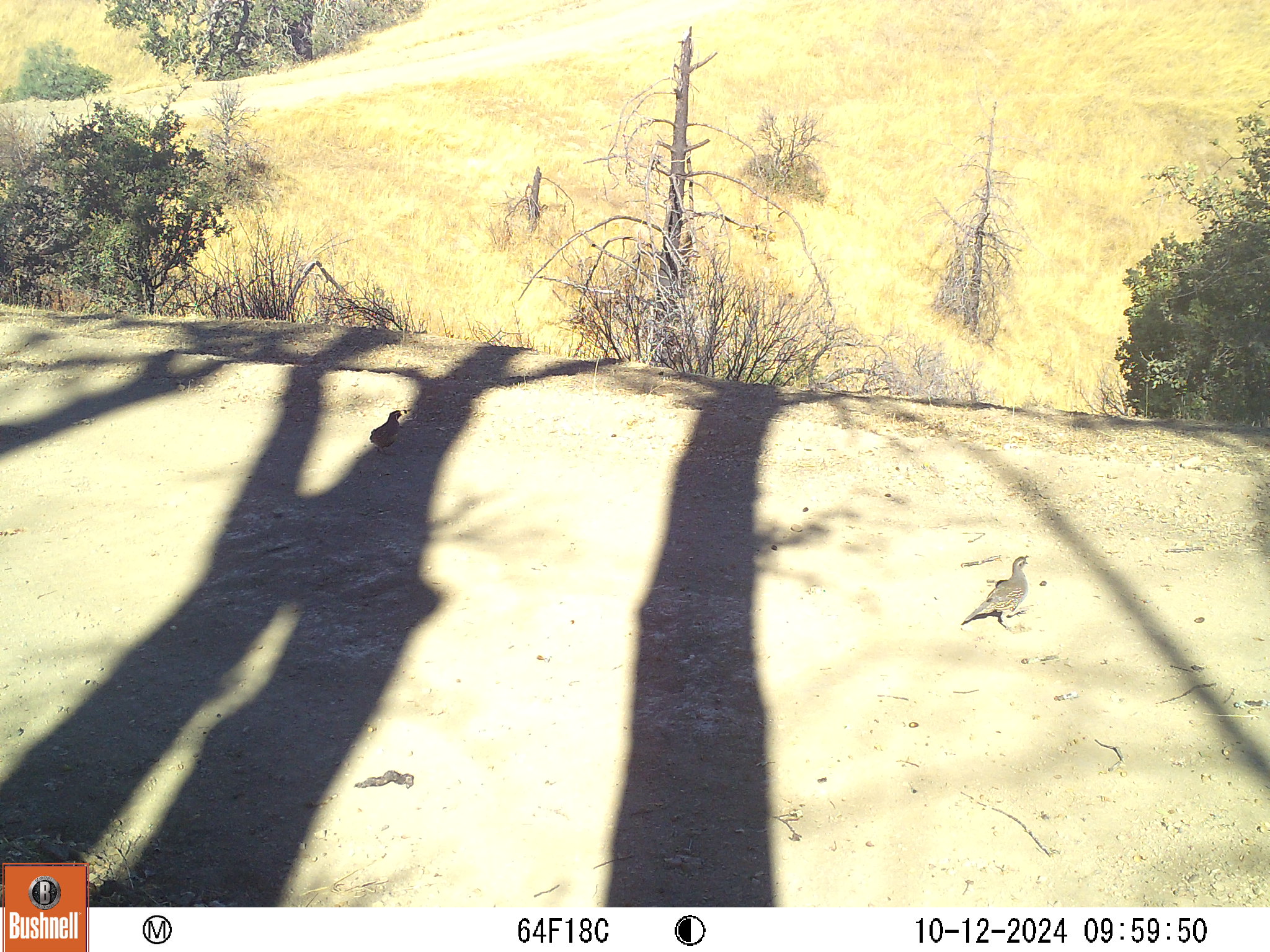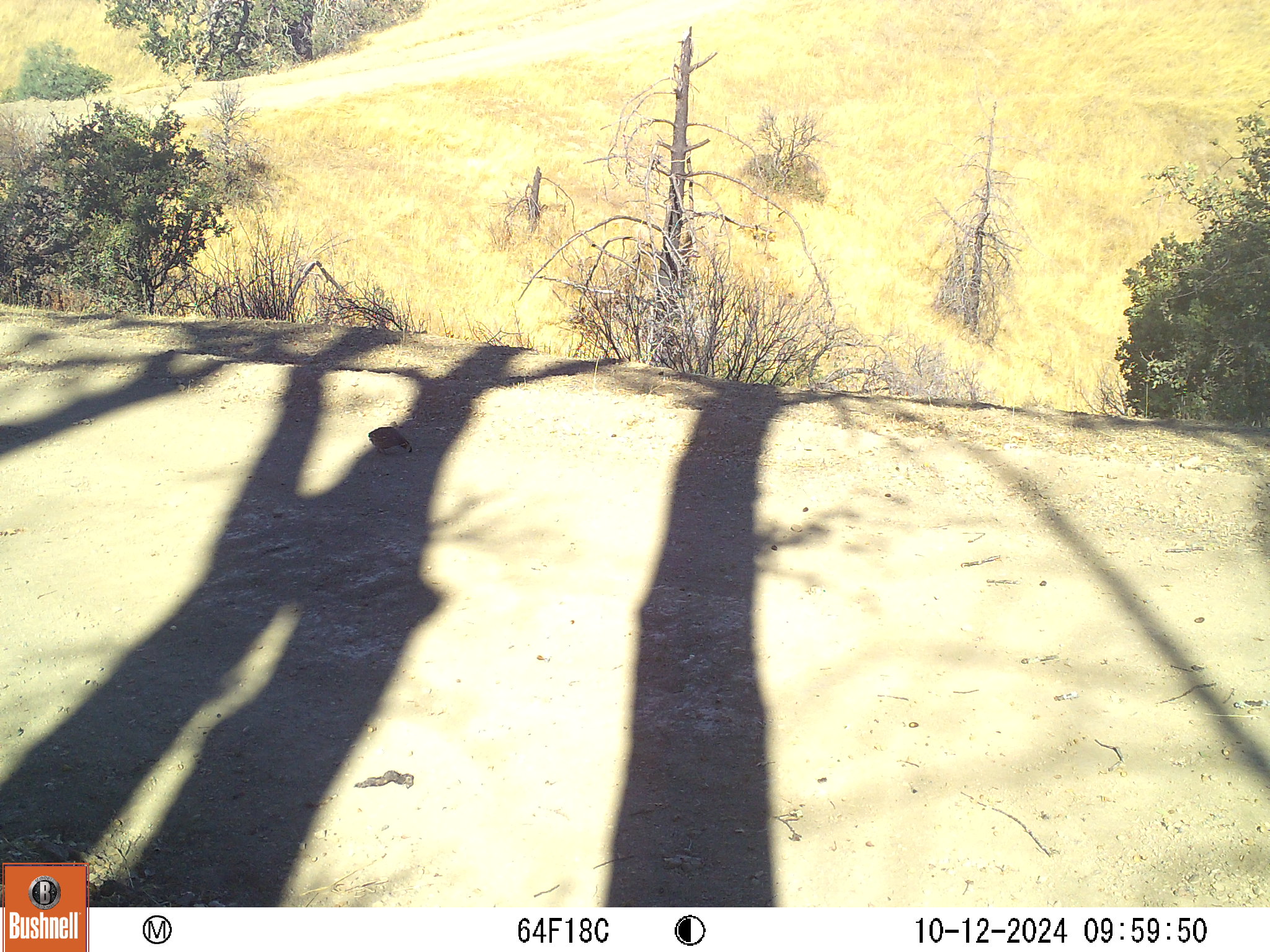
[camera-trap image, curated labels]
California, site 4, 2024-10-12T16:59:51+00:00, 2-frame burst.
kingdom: Animalia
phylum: Chordata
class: Aves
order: Galliformes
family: Odontophoridae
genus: Callipepla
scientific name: Callipepla californica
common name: california quail